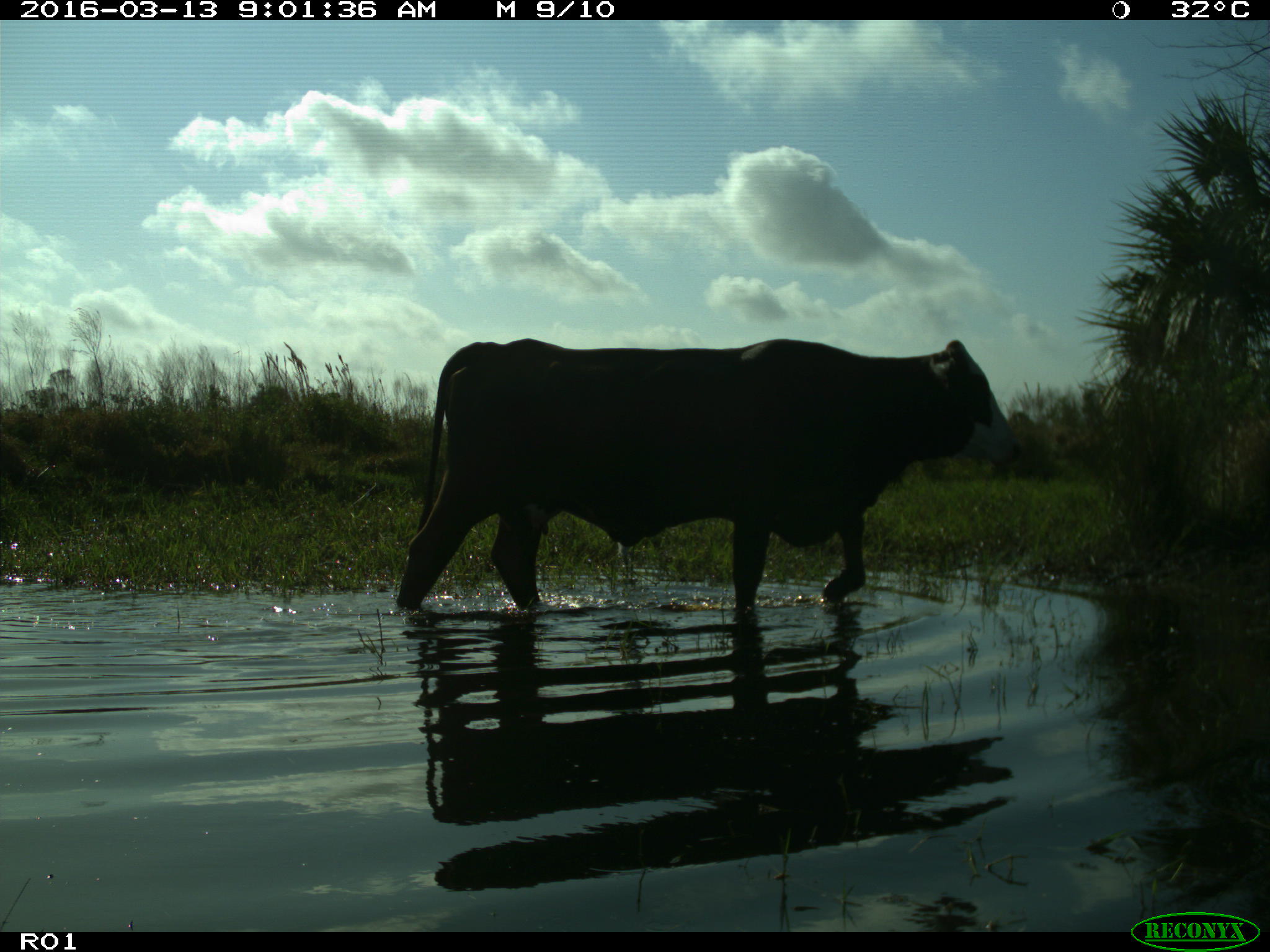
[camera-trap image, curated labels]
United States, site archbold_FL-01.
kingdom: Animalia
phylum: Chordata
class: Mammalia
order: Artiodactyla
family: Bovidae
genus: Bos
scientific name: Bos taurus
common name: domestic cow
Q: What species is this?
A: Bos taurus (domestic cow).